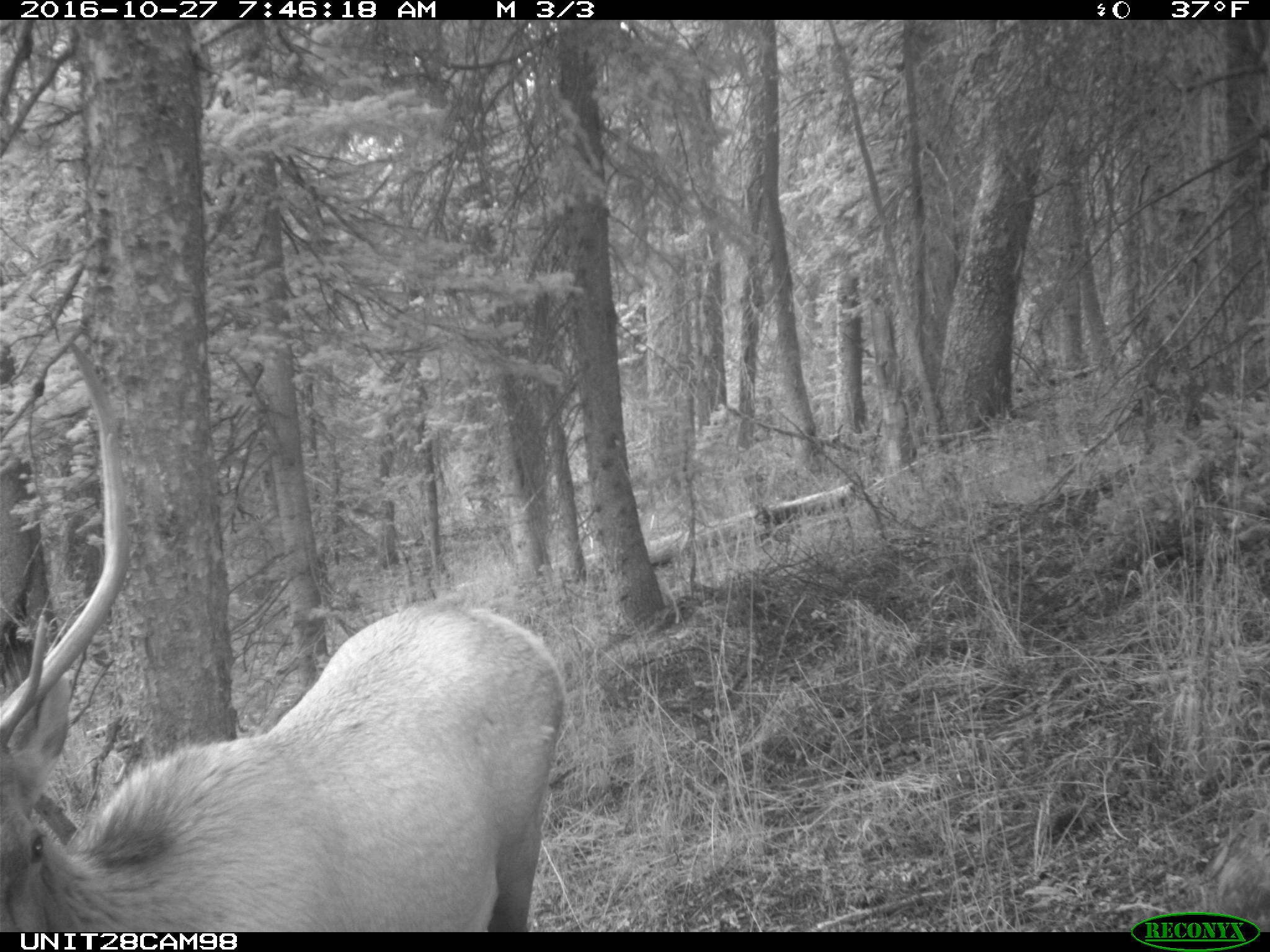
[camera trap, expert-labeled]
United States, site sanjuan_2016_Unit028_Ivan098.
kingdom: Animalia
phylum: Chordata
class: Mammalia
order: Artiodactyla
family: Cervidae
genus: Cervus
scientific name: Cervus elaphus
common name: red deer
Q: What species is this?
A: Cervus elaphus (red deer).